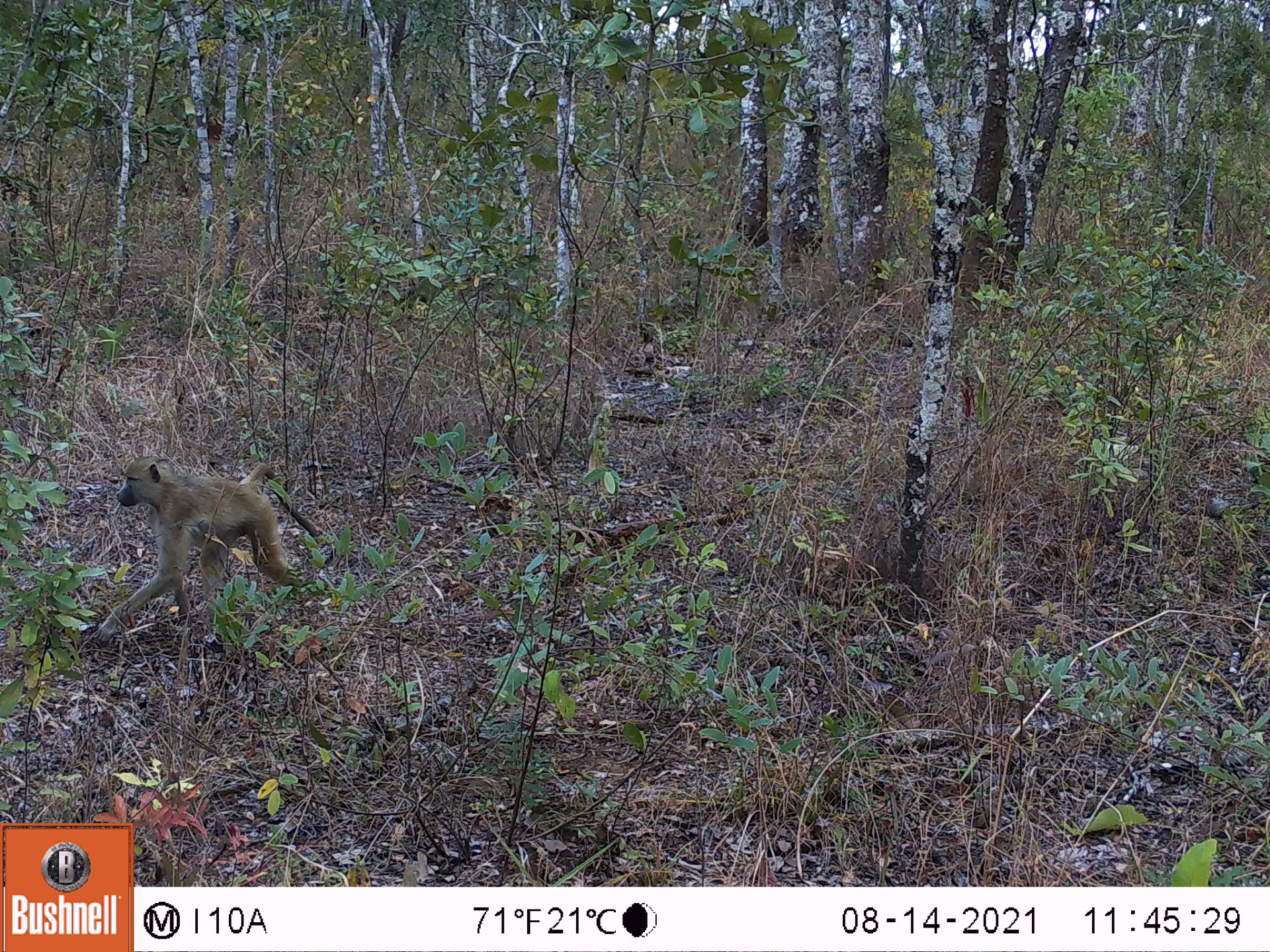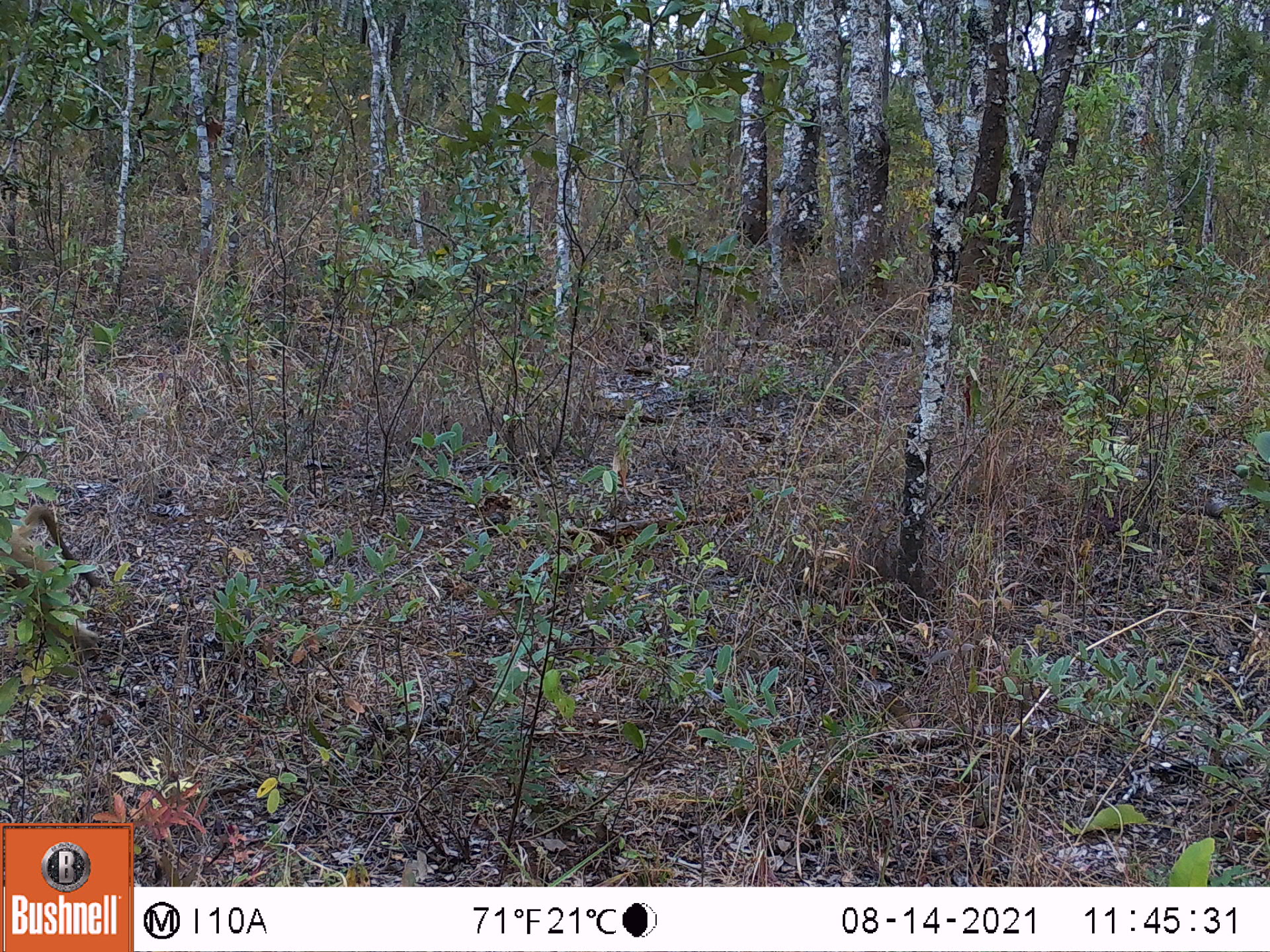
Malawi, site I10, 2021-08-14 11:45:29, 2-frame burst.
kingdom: Animalia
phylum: Chordata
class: Mammalia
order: Primates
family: Cercopithecidae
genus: Papio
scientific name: Papio cynocephalus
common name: yellow baboon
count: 1